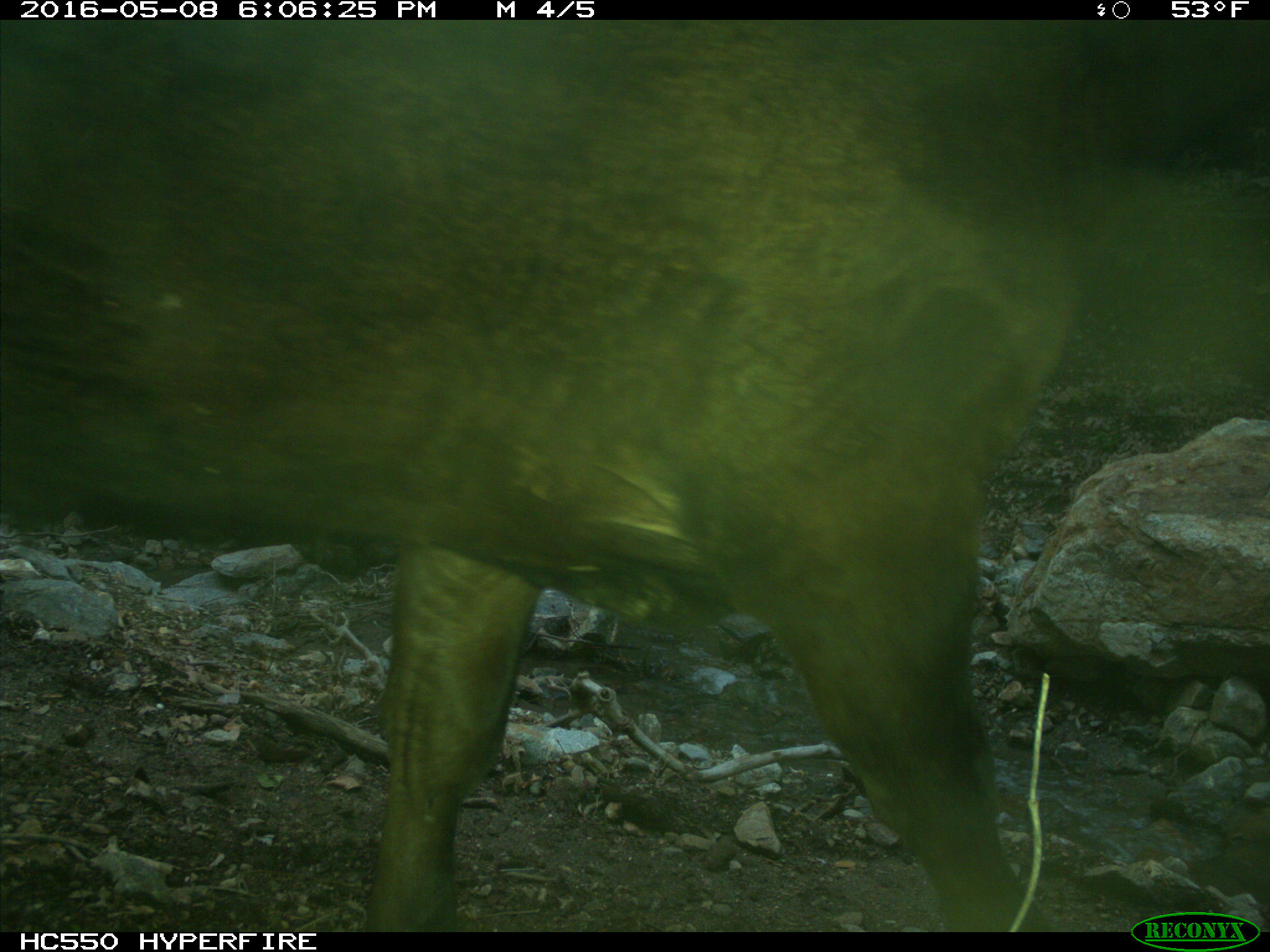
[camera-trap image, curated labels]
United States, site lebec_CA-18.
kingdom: Animalia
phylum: Chordata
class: Mammalia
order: Artiodactyla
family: Bovidae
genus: Bos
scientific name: Bos taurus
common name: domestic cow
Bos taurus (domestic cow).